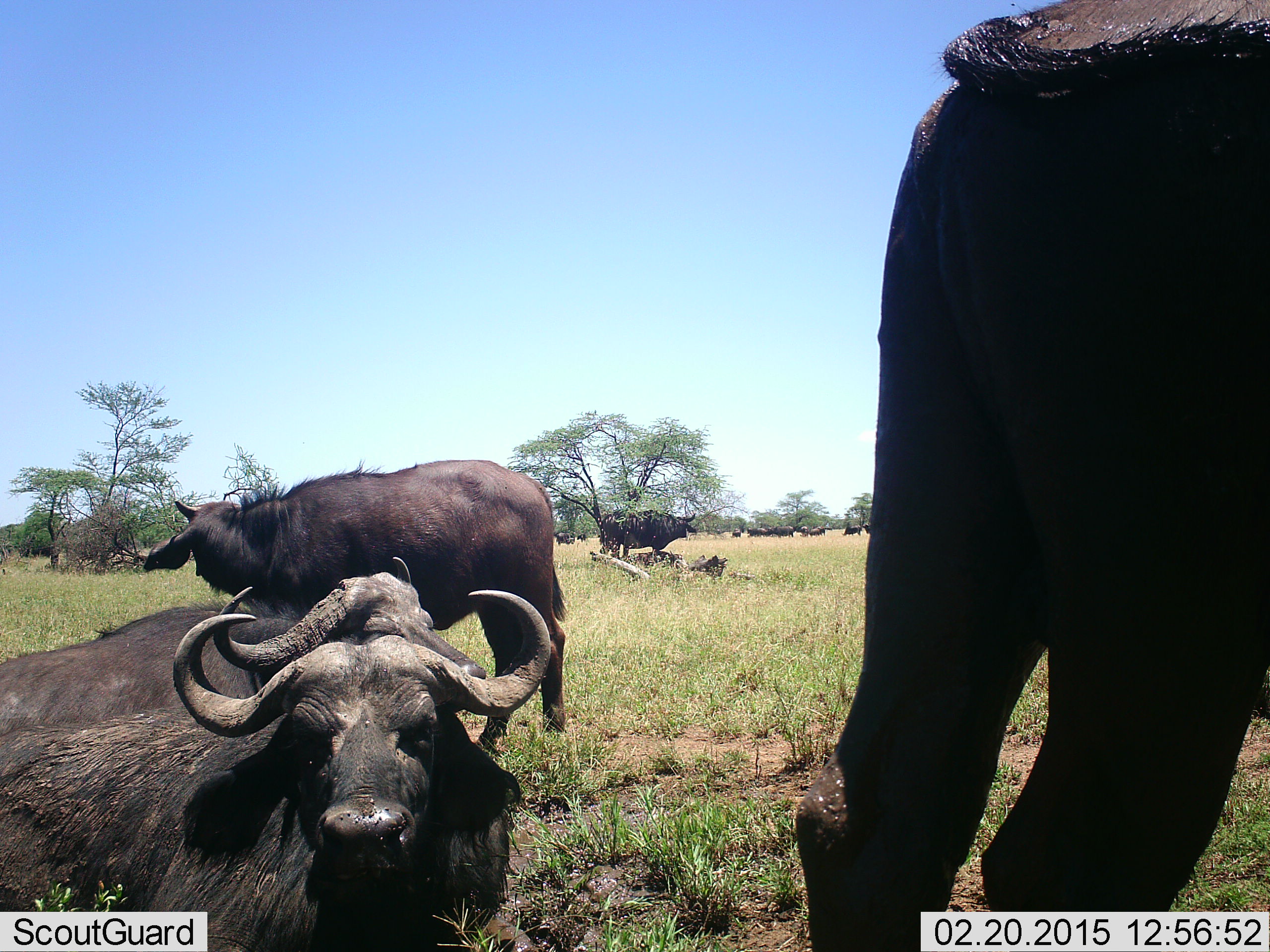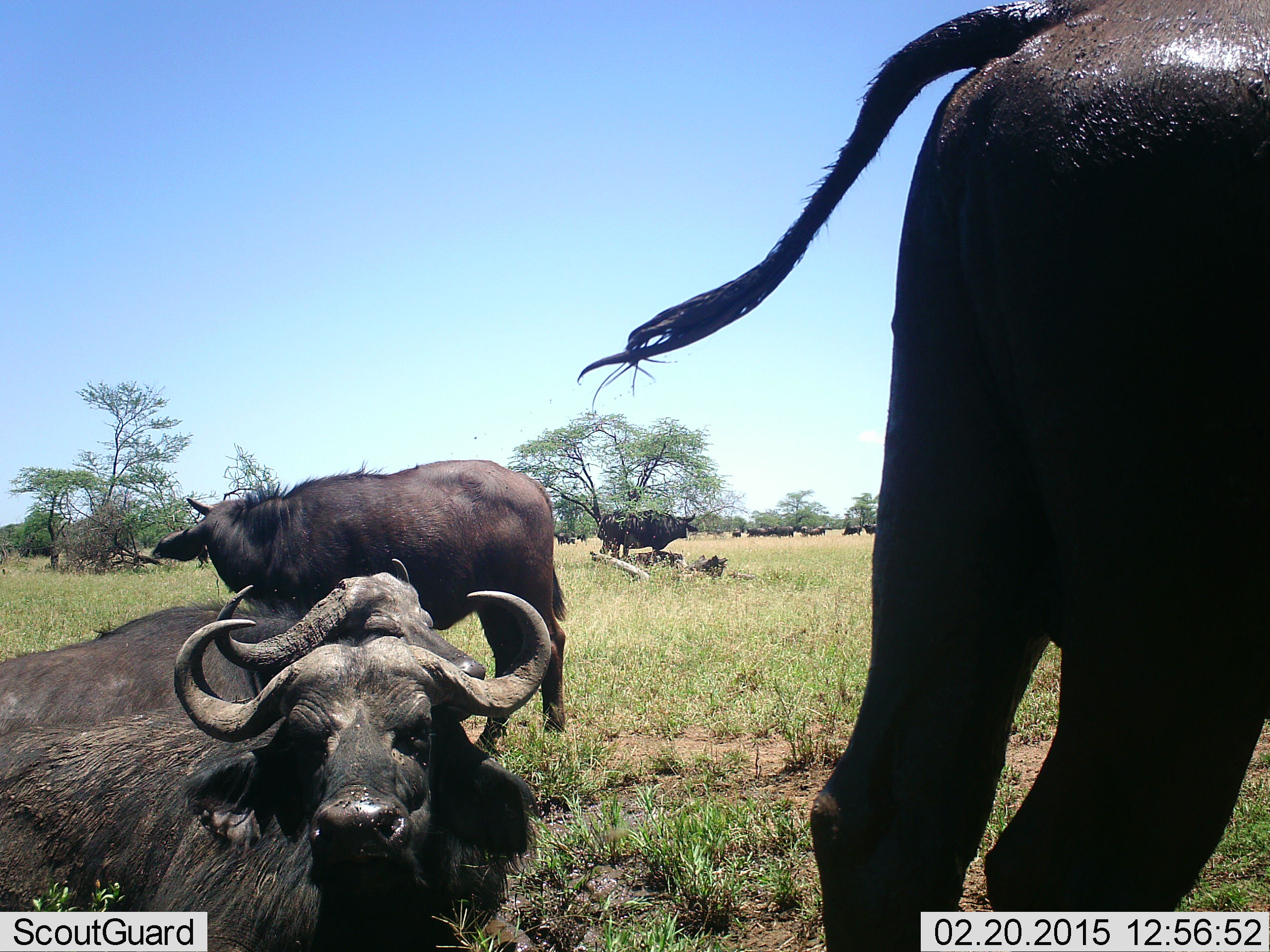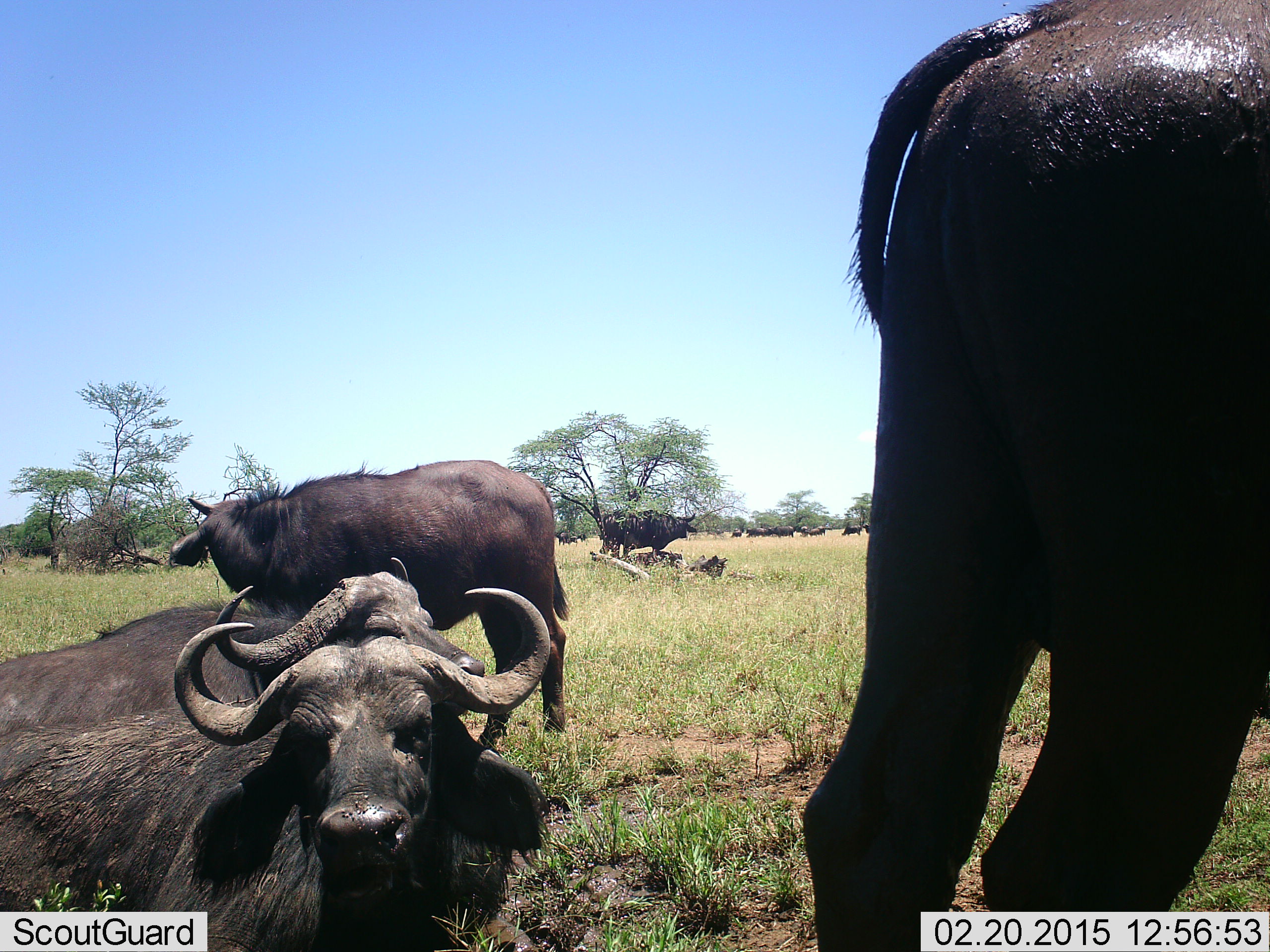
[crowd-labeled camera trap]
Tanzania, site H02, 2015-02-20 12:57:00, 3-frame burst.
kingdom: Animalia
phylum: Chordata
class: Mammalia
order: Artiodactyla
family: Bovidae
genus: Syncerus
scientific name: Syncerus caffer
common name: cape buffalo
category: buffalo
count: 11-50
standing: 100%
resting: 100%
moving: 10%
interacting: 0%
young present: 0%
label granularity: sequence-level